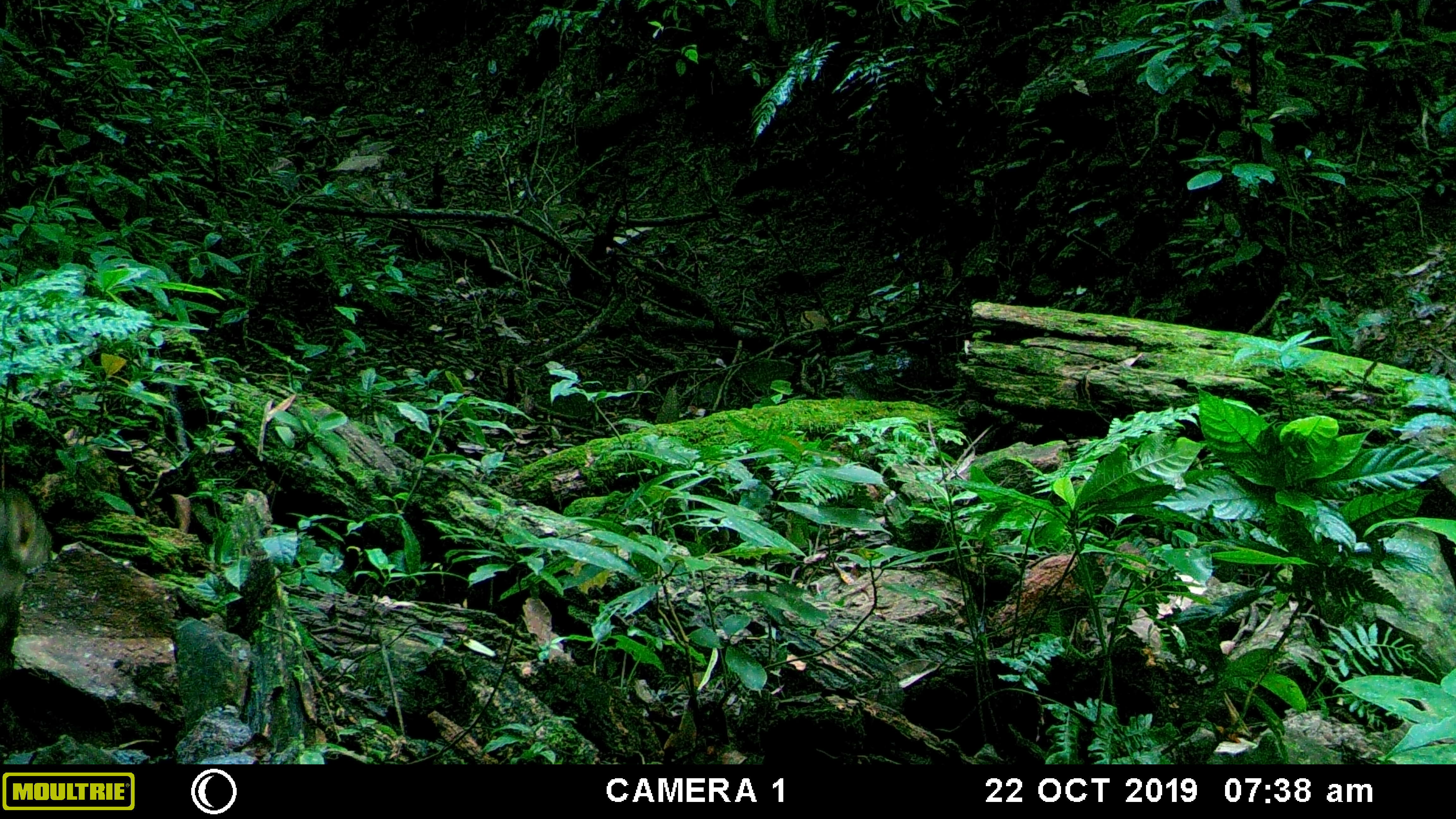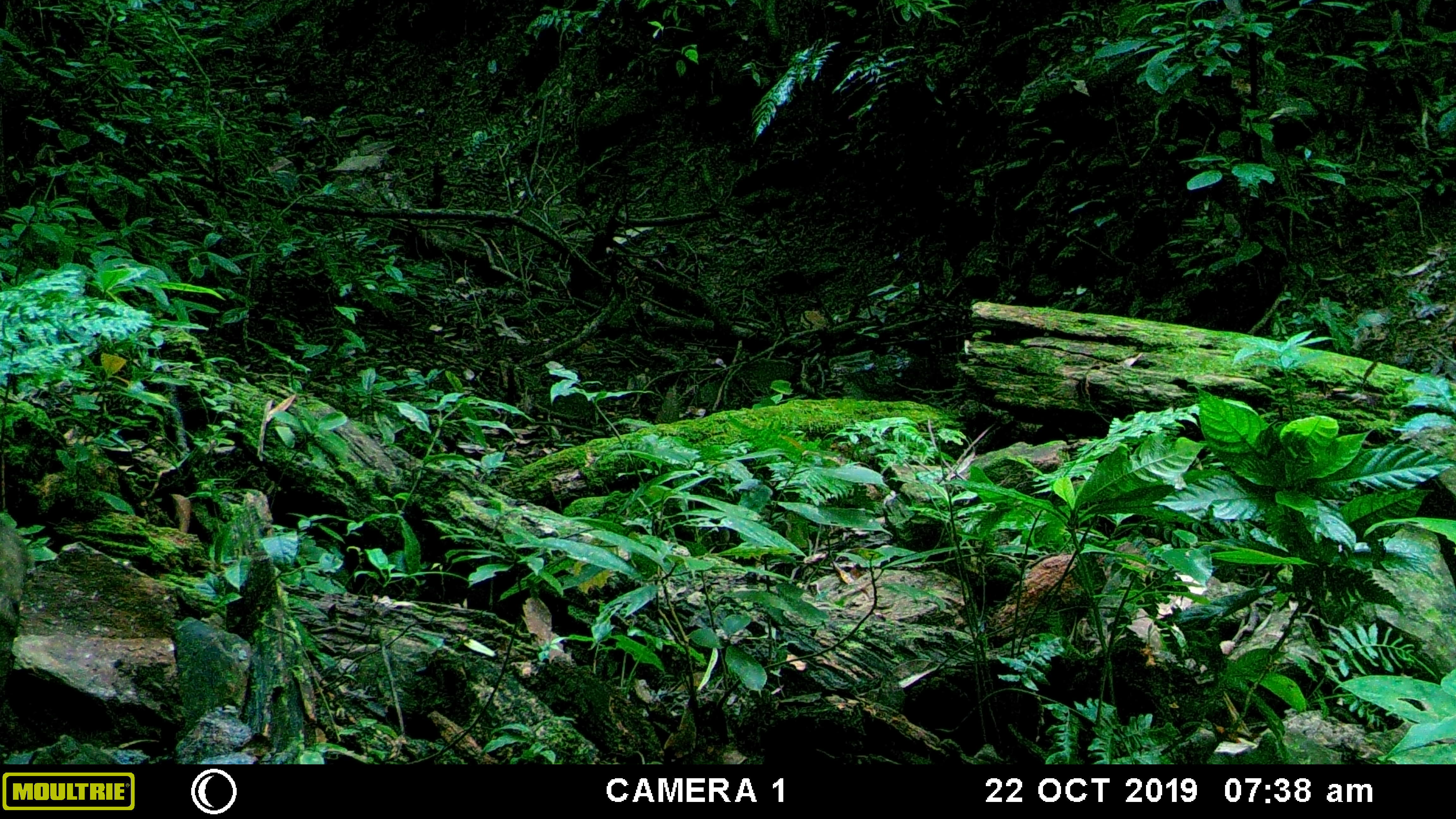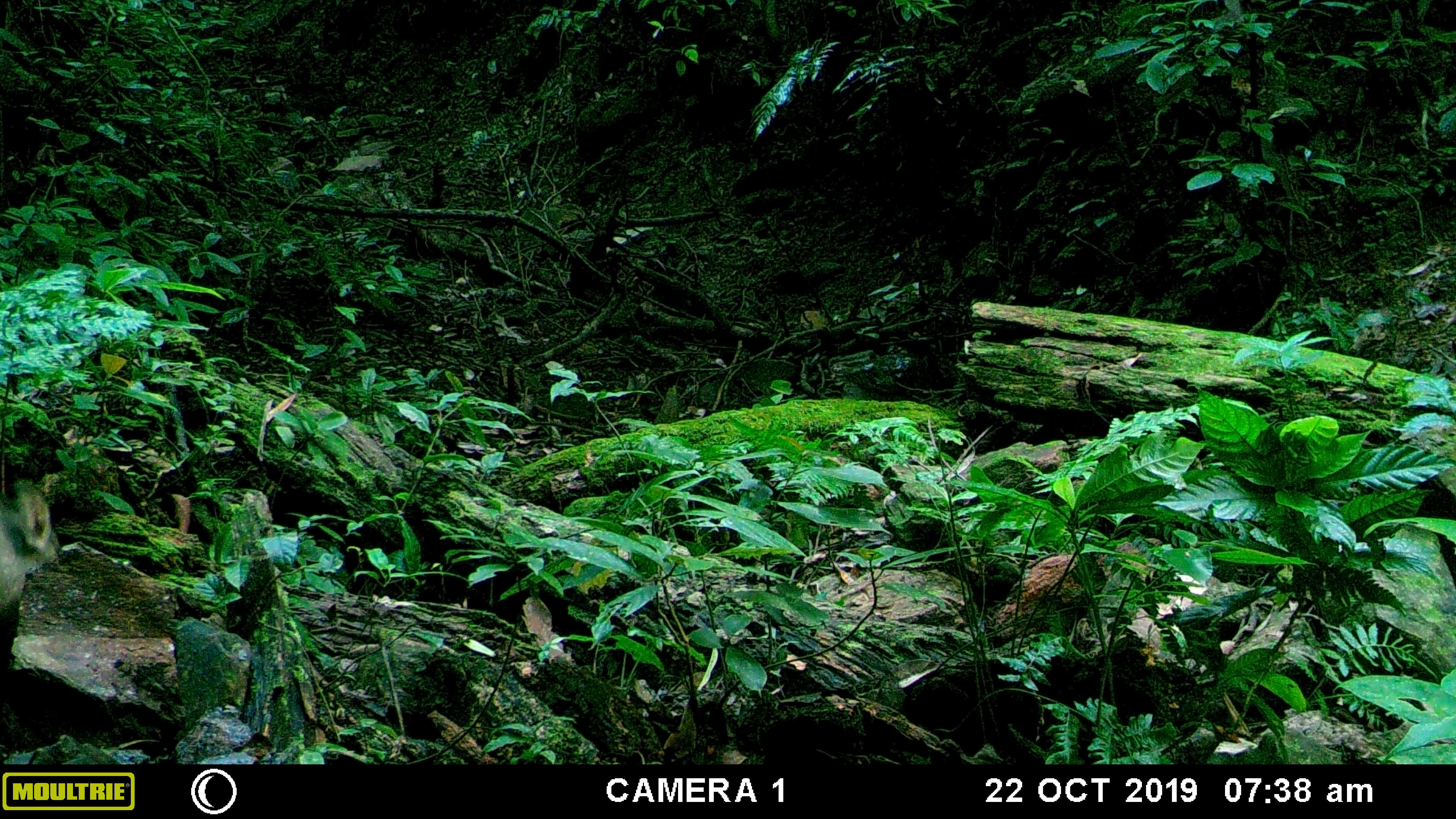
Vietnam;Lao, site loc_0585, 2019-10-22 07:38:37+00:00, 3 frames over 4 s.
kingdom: Animalia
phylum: Chordata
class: Mammalia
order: Artiodactyla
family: Suidae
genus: Sus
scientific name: Sus scrofa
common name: eurasian wild pig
Eurasian wild pig (Sus scrofa). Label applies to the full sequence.